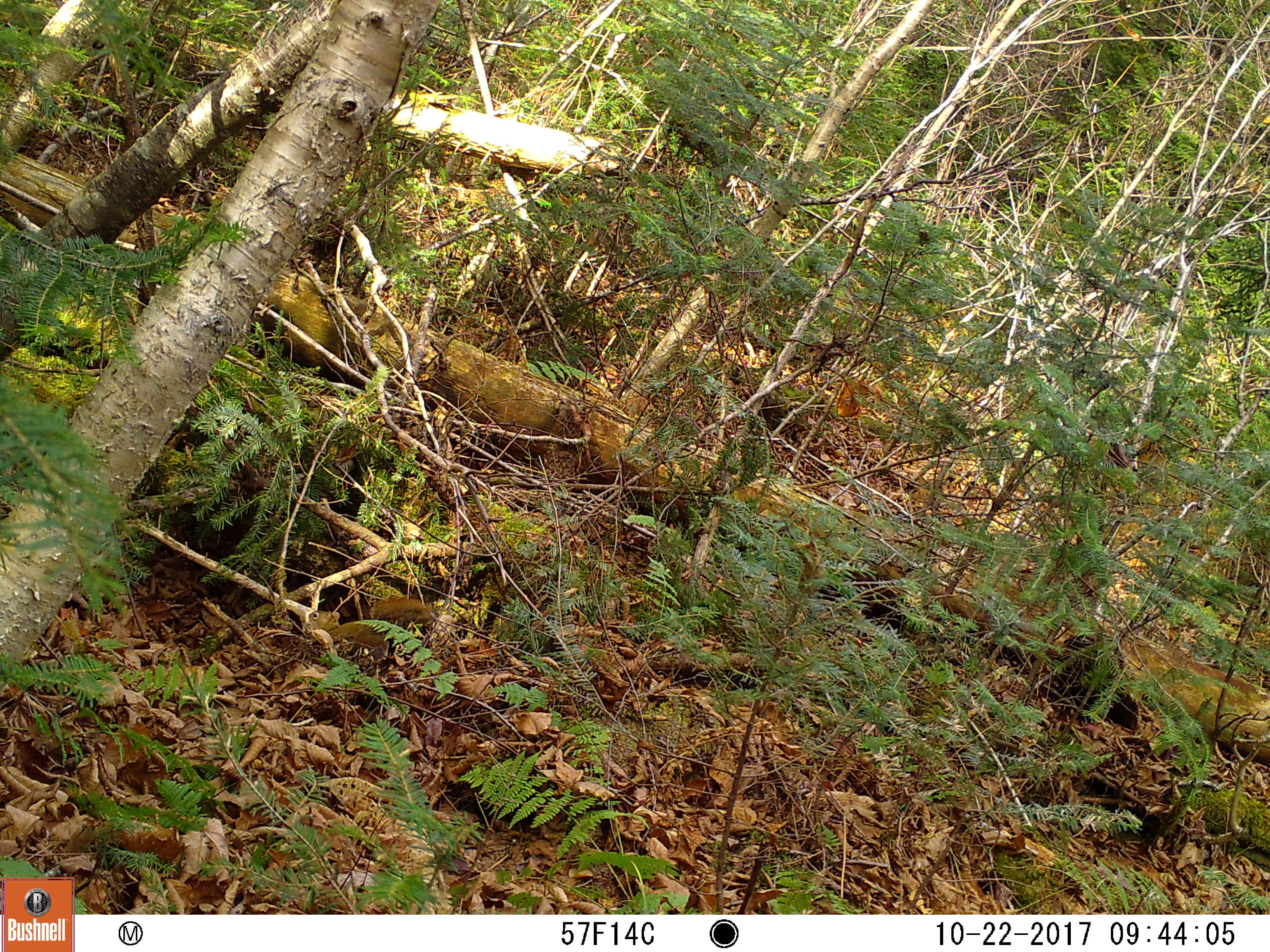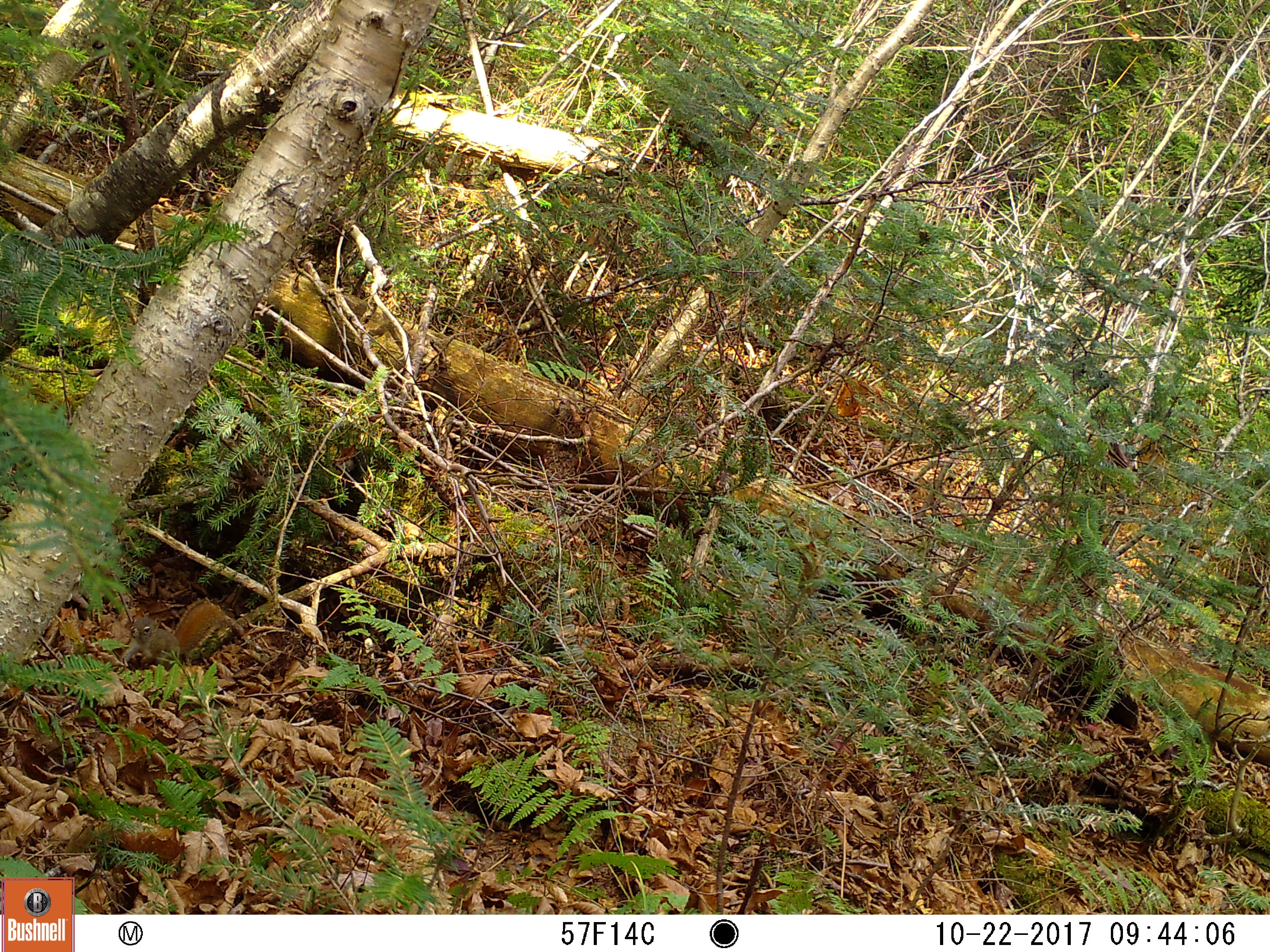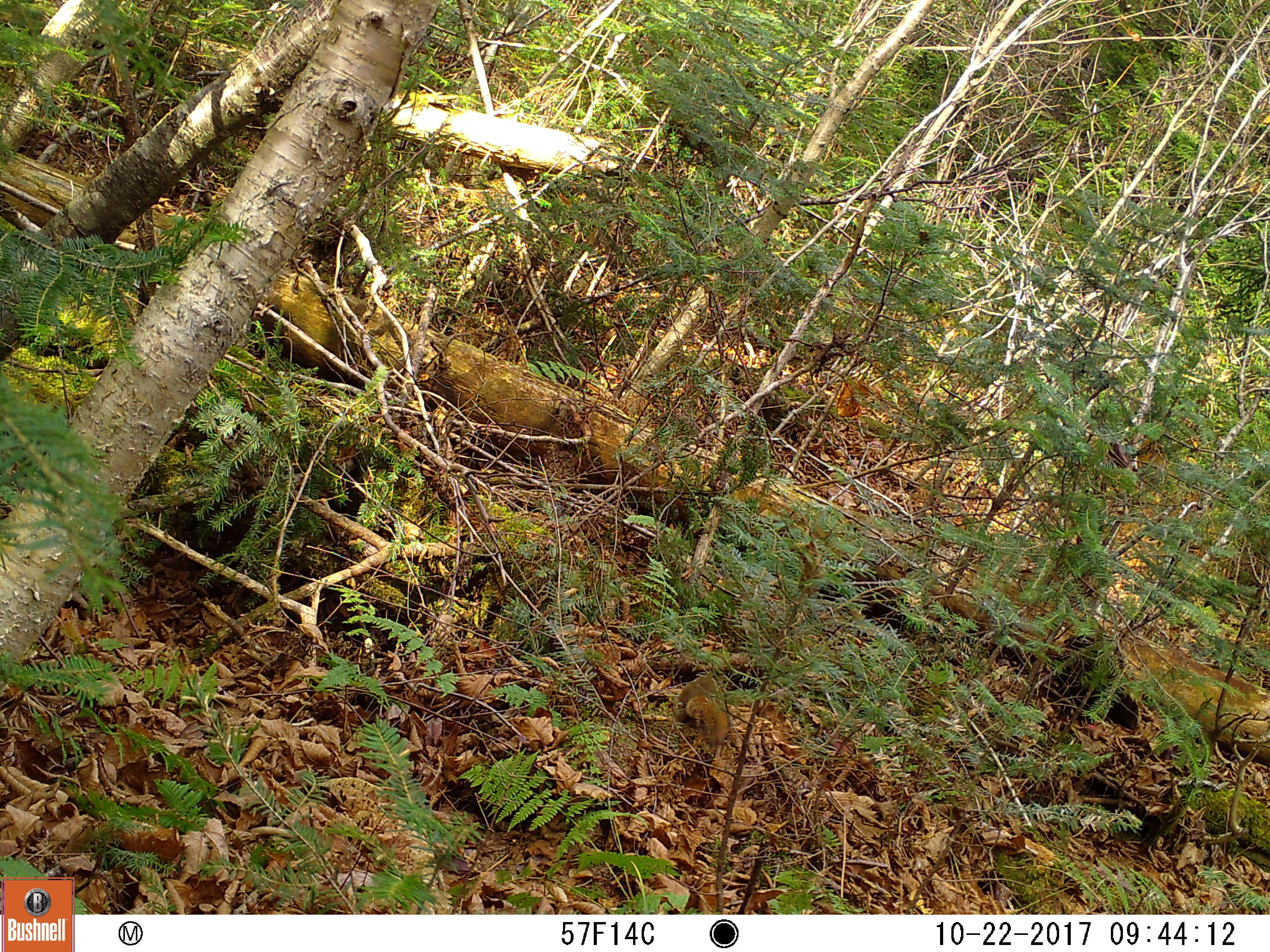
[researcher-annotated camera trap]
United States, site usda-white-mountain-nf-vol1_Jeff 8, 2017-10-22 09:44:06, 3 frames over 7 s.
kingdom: Animalia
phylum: Chordata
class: Mammalia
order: Rodentia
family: Sciuridae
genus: Tamiasciurus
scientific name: Tamiasciurus hudsonicus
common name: red squirrel